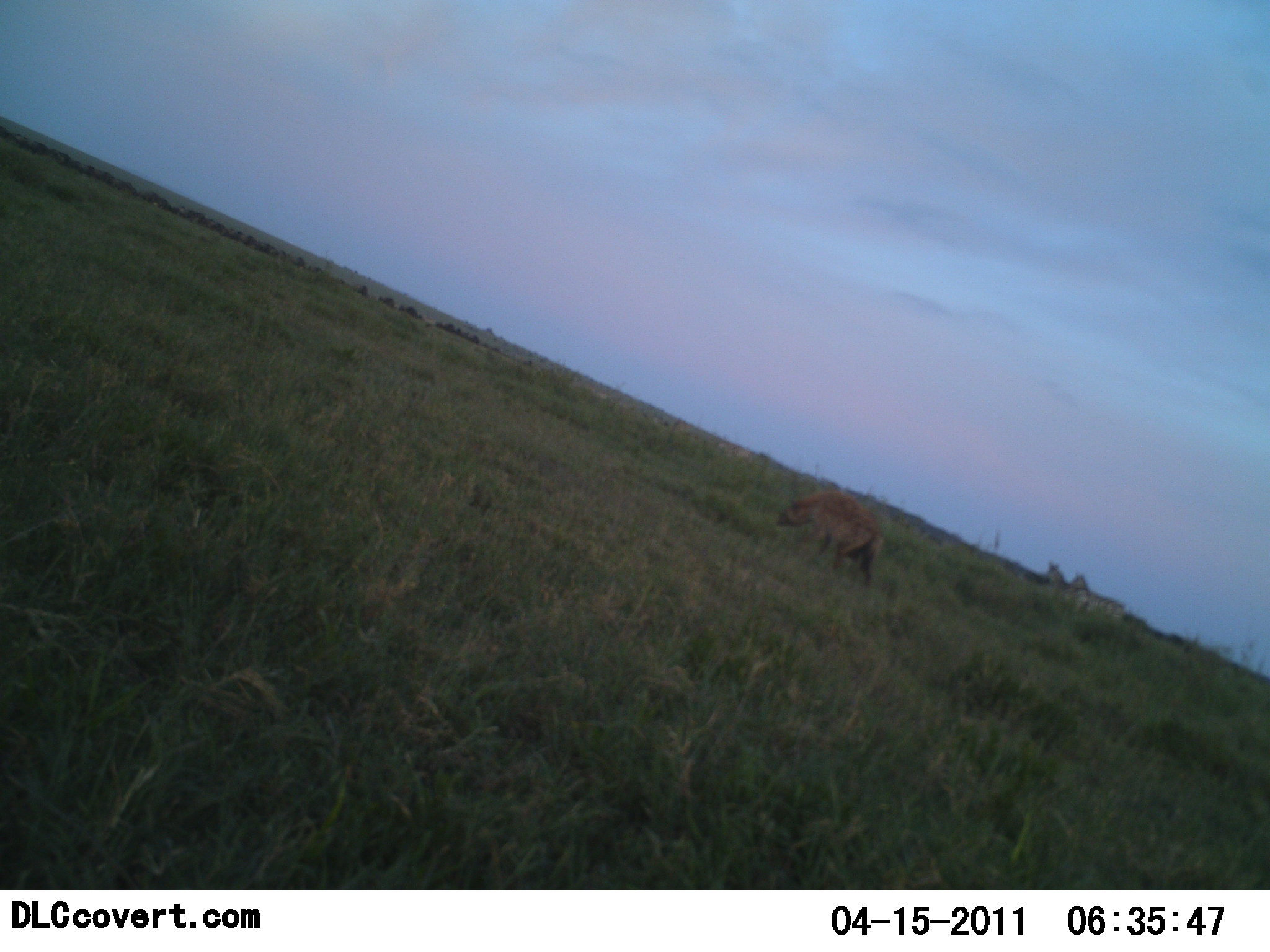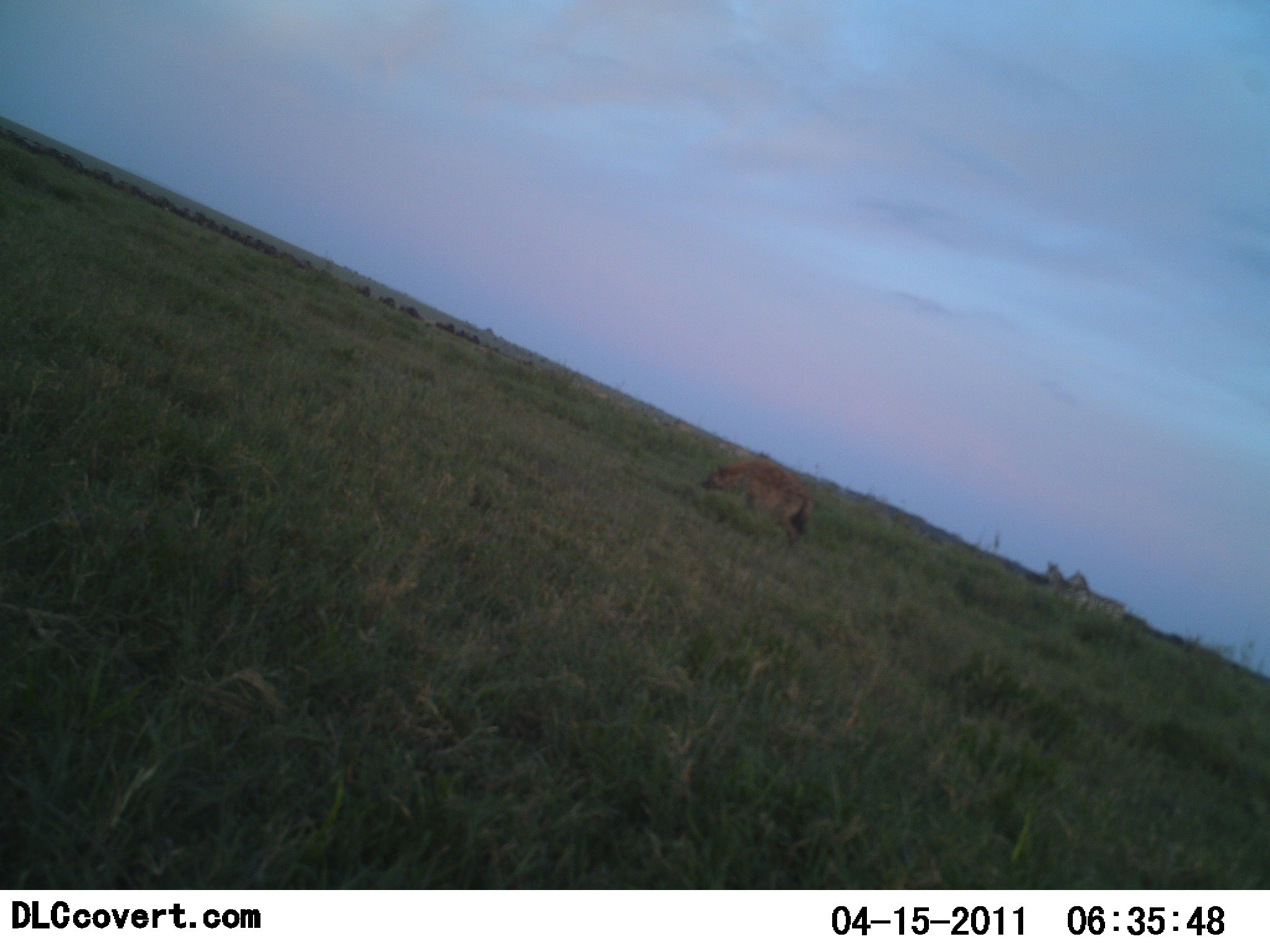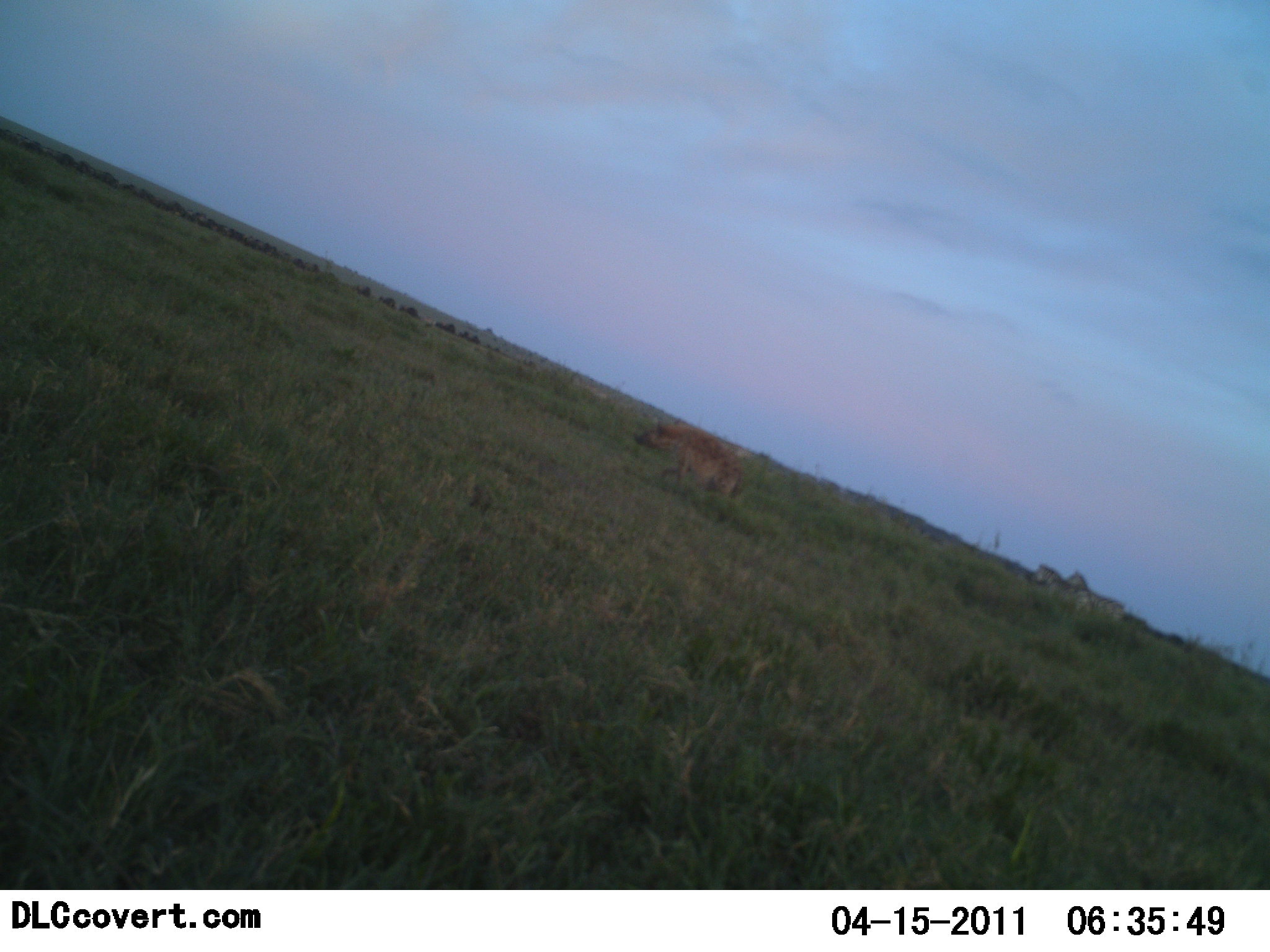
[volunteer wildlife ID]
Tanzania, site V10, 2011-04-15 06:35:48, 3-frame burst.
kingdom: Animalia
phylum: Chordata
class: Mammalia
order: Carnivora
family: Hyaenidae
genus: Crocuta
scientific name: Crocuta crocuta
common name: spotted hyena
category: hyenaspotted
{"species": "hyenaspotted (spotted hyena) (Crocuta crocuta)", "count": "1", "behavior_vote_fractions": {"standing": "5%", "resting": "0%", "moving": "95%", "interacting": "0%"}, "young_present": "0%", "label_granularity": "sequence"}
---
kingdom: Animalia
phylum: Chordata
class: Mammalia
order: Perissodactyla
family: Equidae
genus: Equus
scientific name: Equus quagga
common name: plains zebra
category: zebra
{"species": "zebra (plains zebra) (Equus quagga)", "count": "2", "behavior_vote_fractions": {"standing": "92%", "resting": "0%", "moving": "8%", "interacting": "0%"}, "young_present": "0%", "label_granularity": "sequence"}